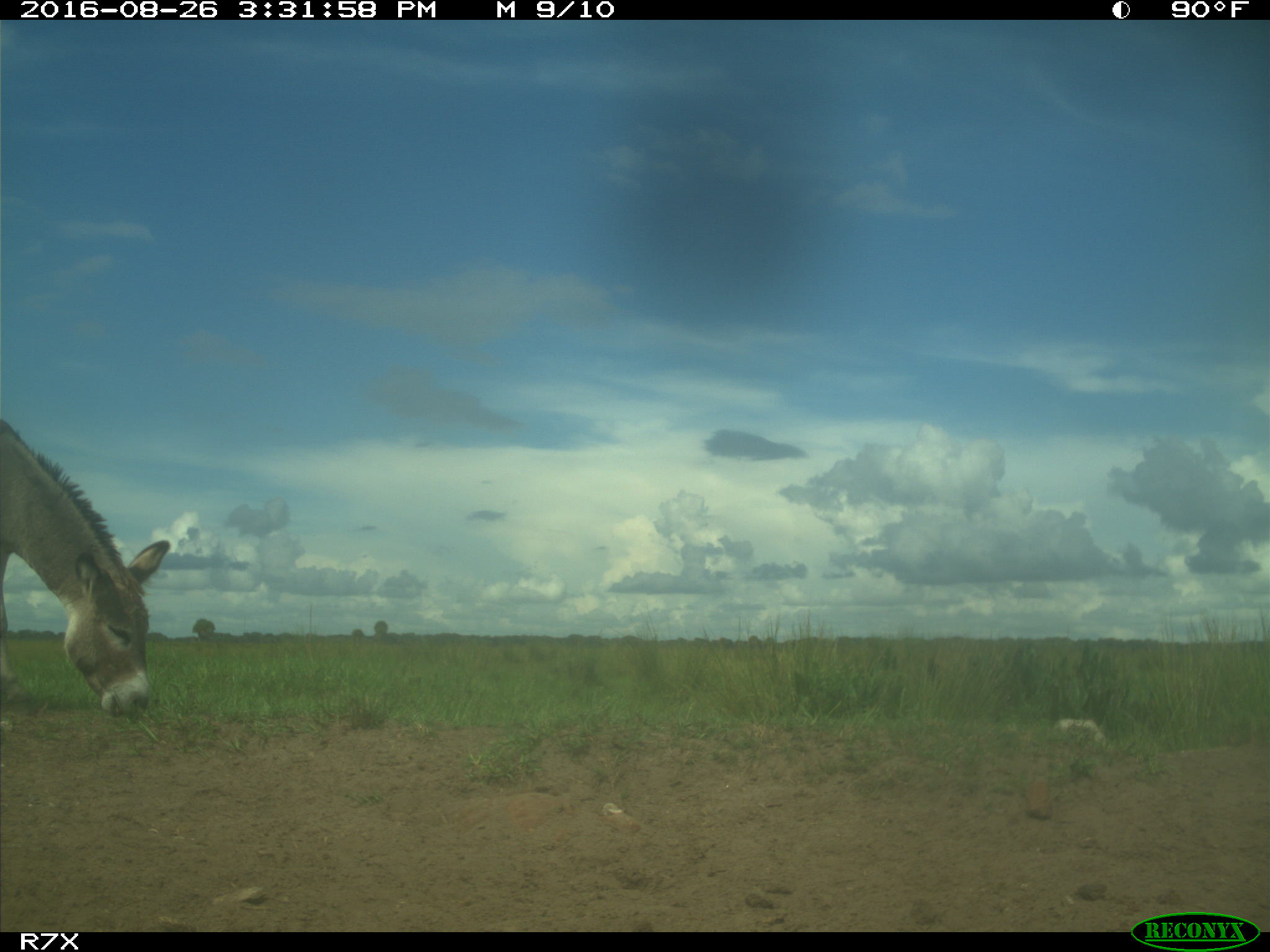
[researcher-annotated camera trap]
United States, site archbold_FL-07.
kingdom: Animalia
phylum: Chordata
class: Mammalia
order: Perissodactyla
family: Equidae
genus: Equus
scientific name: Equus africanus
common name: african wild ass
Equus africanus (african wild ass).